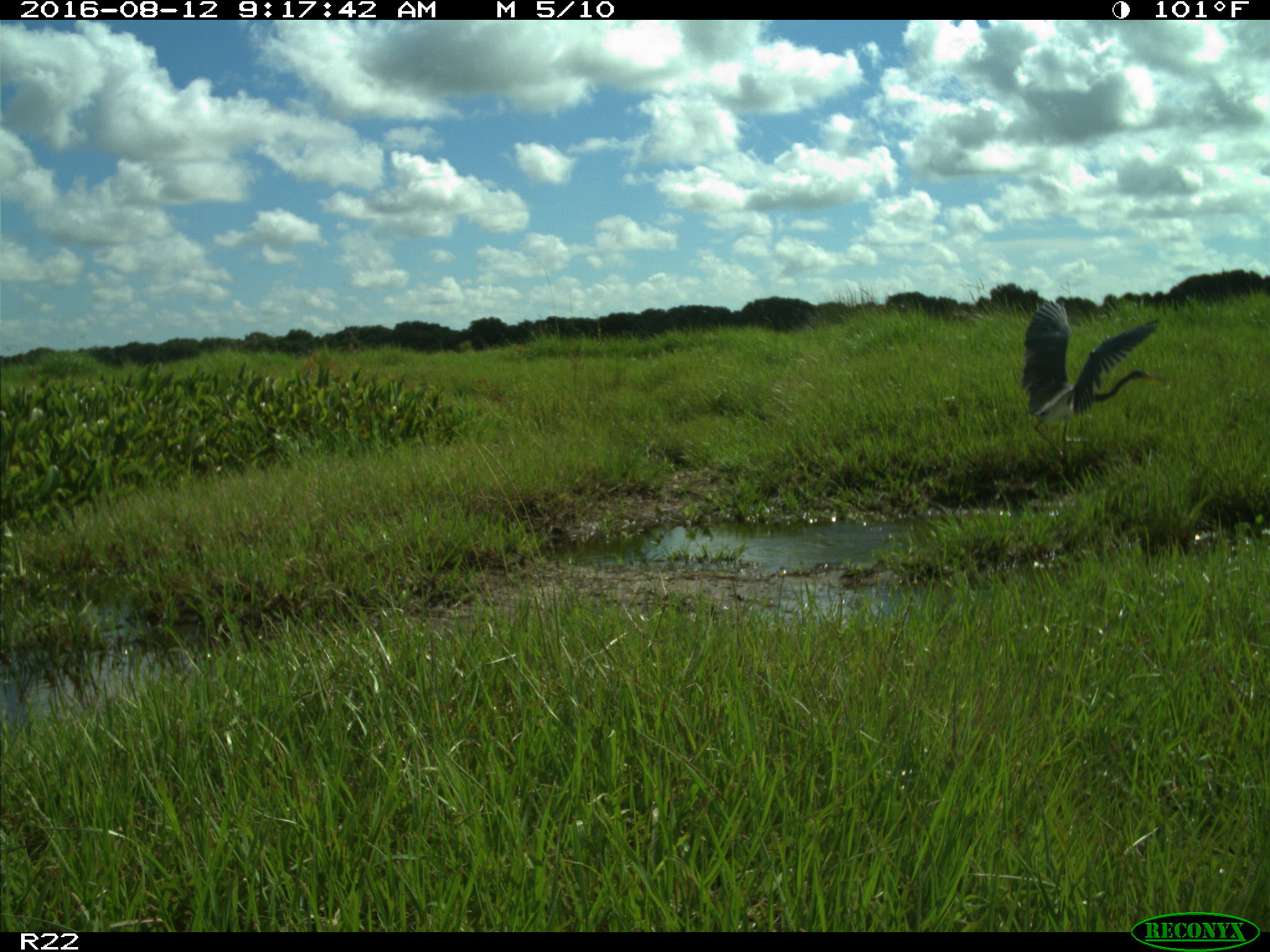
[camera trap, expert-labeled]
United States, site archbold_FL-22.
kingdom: Animalia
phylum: Chordata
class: Aves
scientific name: Aves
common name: birds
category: unidentified bird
Unidentified bird (birds) (Aves).